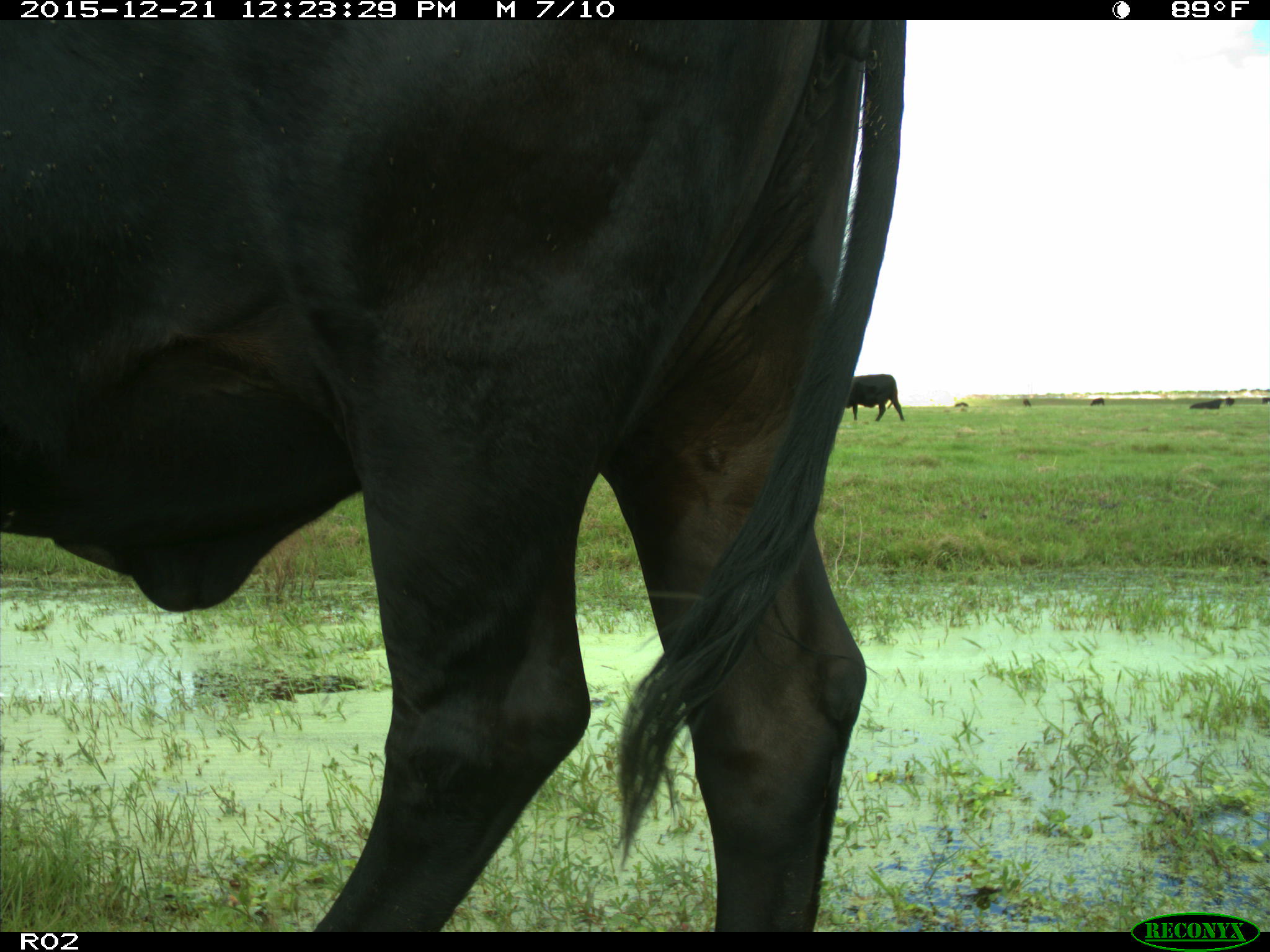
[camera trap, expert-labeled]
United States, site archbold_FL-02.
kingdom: Animalia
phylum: Chordata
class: Mammalia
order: Artiodactyla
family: Bovidae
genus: Bos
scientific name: Bos taurus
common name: domestic cow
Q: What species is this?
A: Bos taurus (domestic cow).